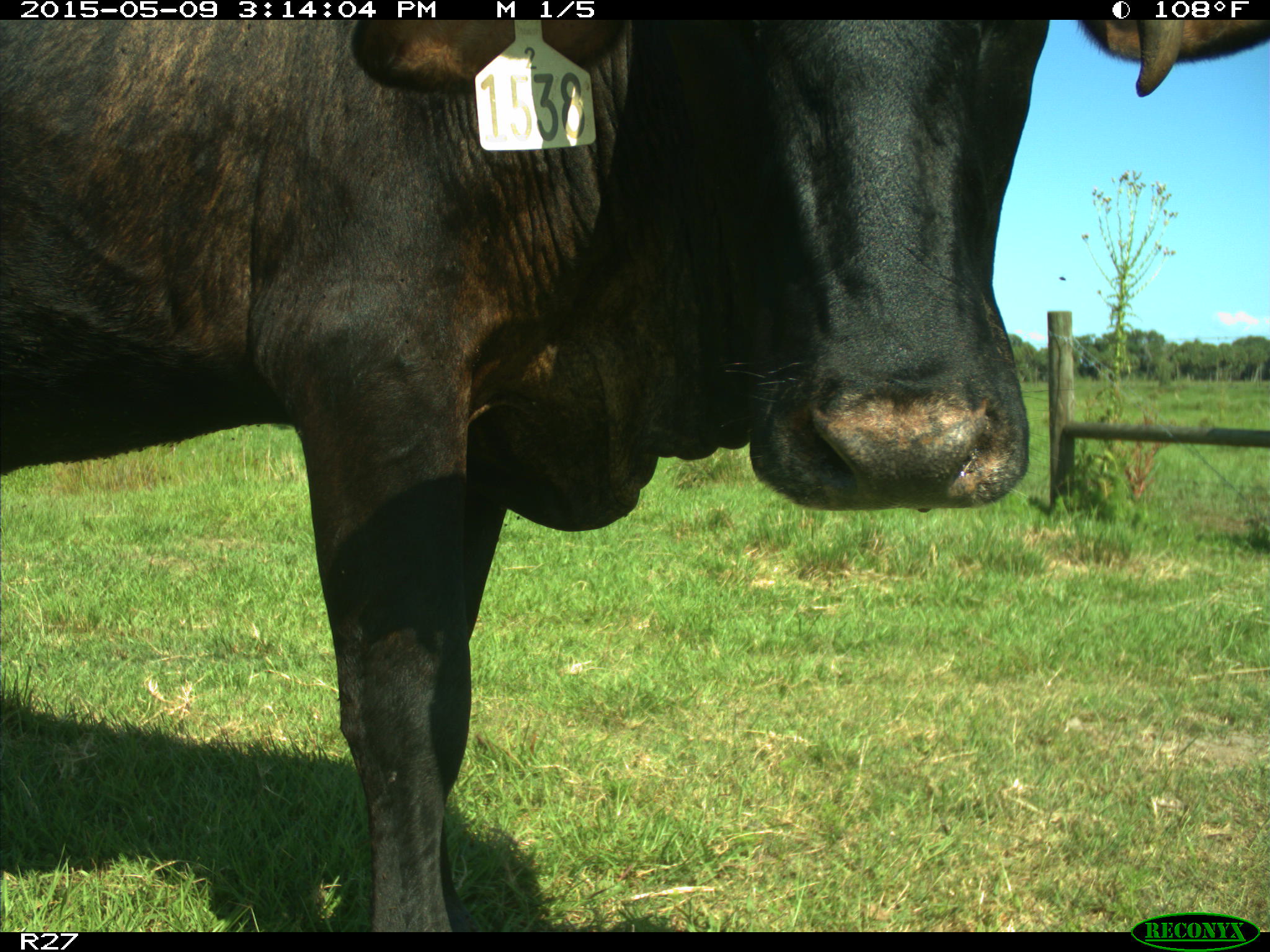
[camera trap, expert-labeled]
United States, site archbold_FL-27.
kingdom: Animalia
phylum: Chordata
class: Mammalia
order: Artiodactyla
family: Bovidae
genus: Bos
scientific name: Bos taurus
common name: domestic cow